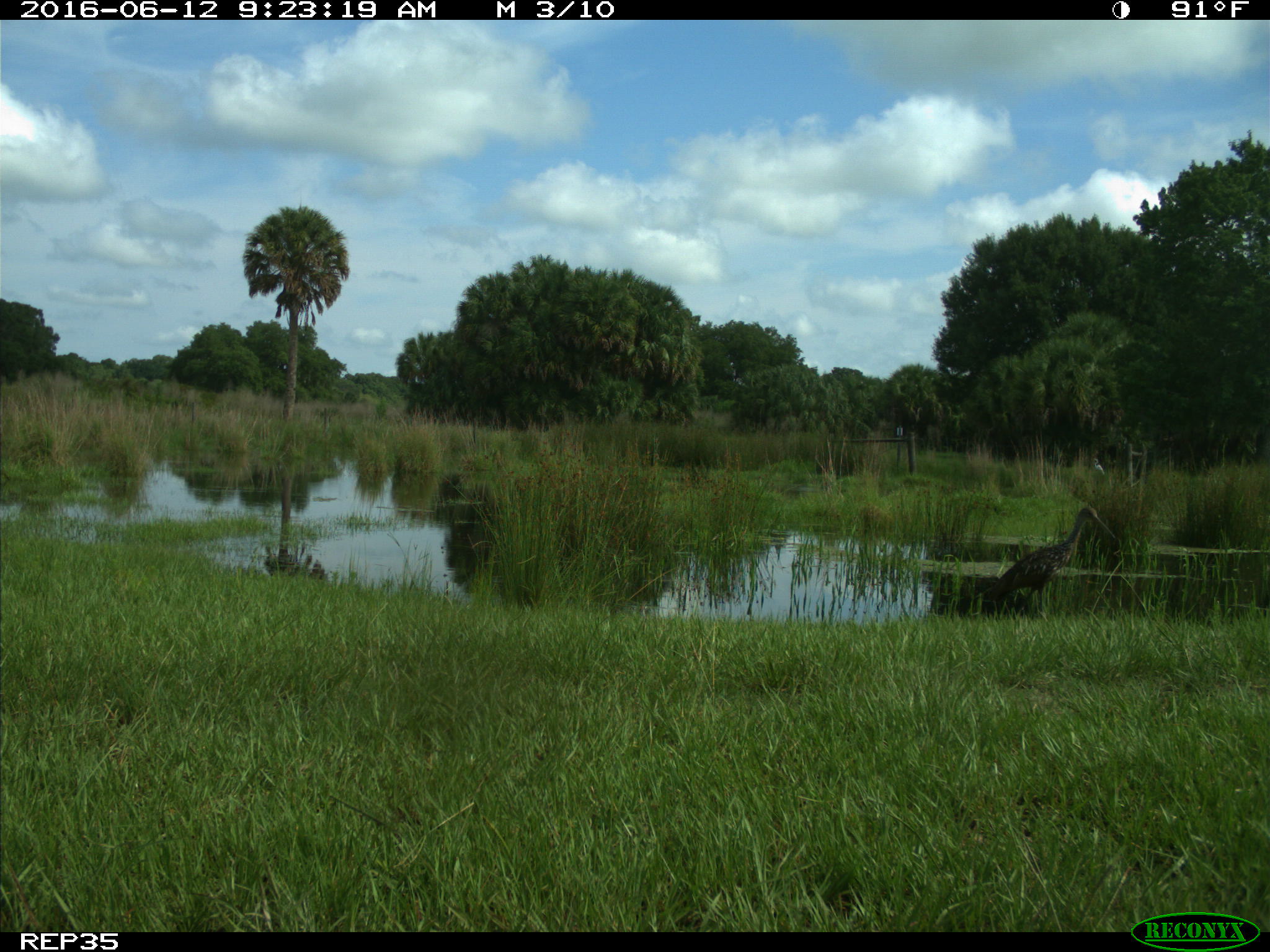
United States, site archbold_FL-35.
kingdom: Animalia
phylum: Chordata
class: Aves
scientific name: Aves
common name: birds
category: unidentified bird